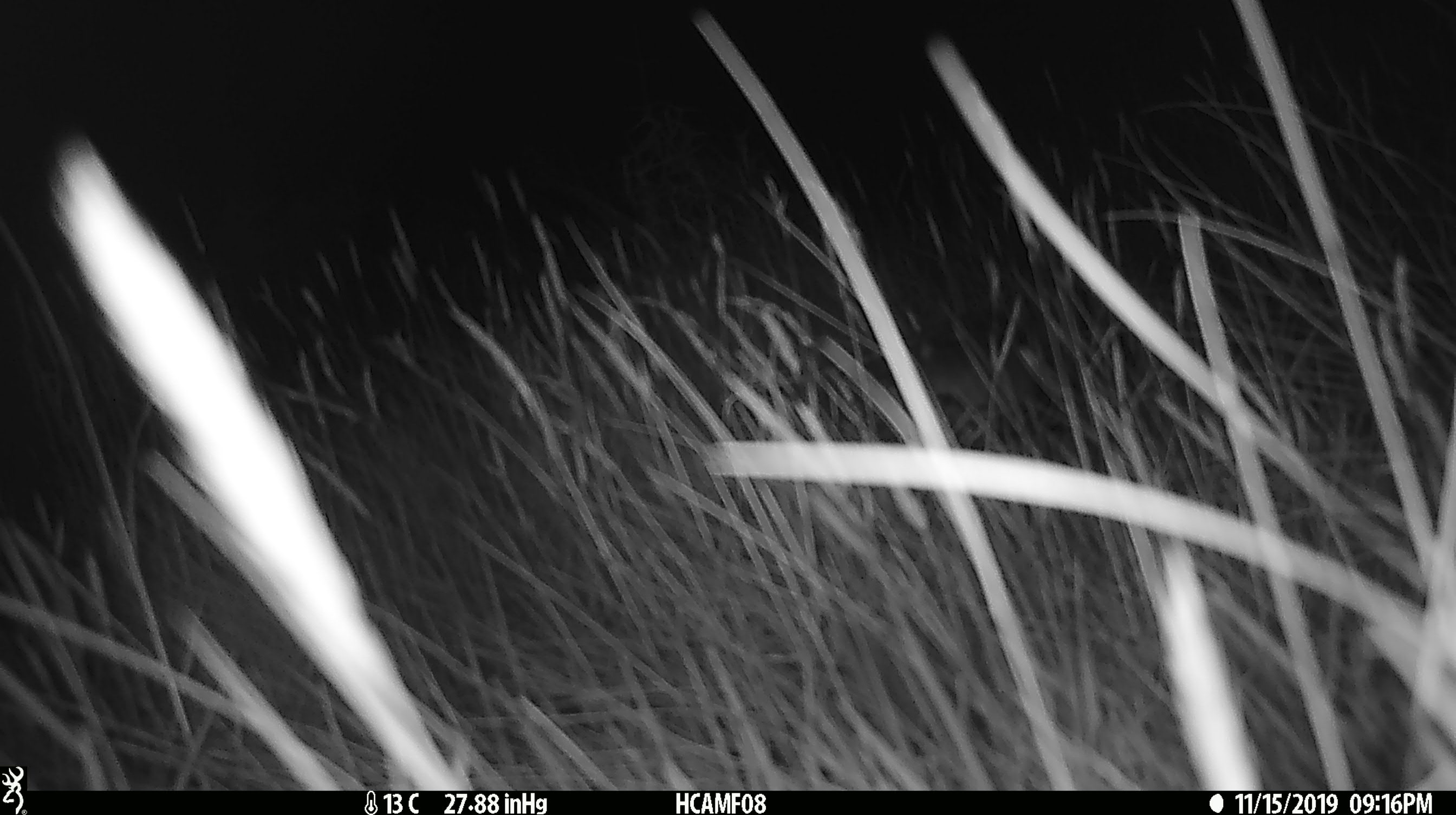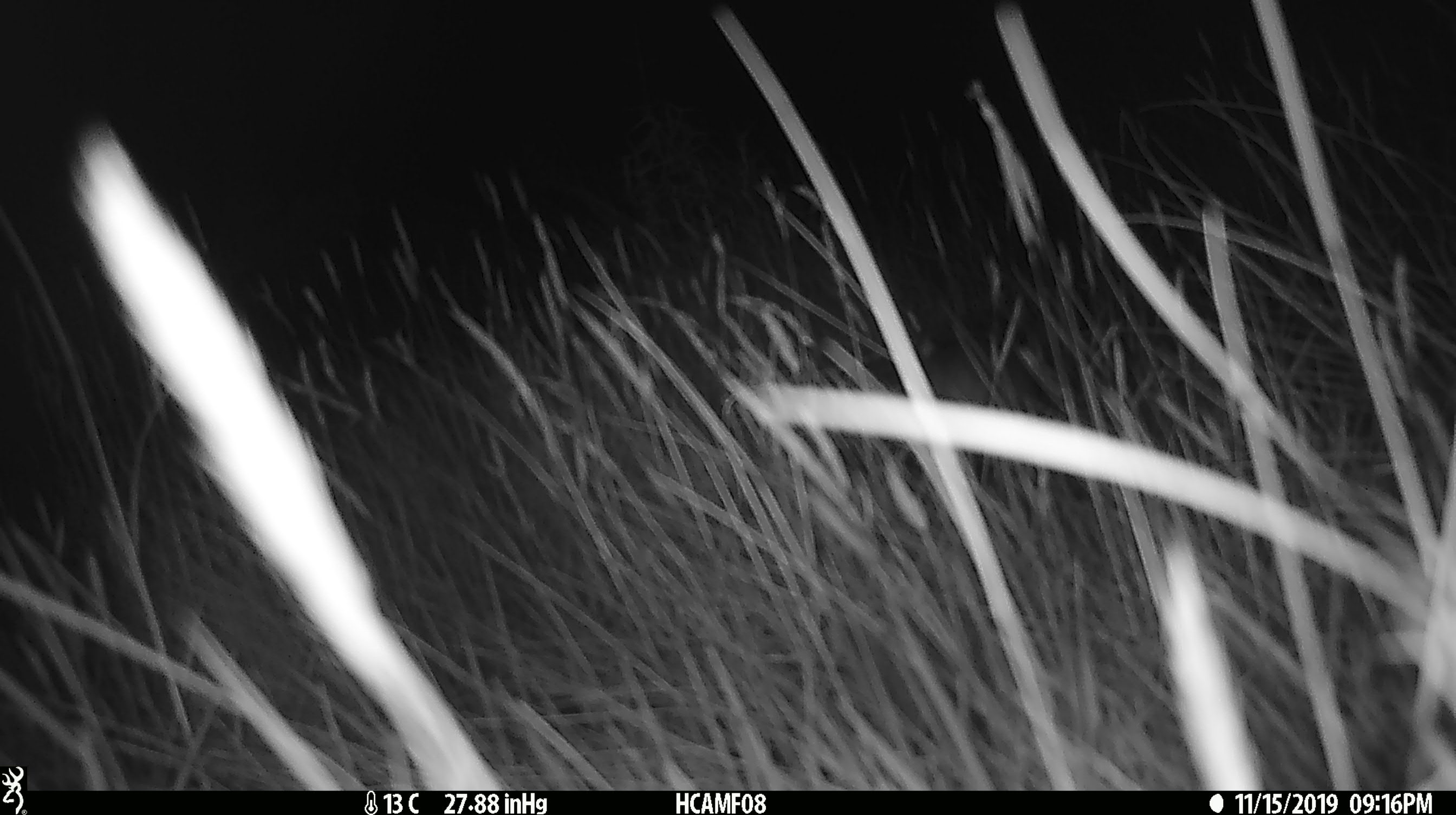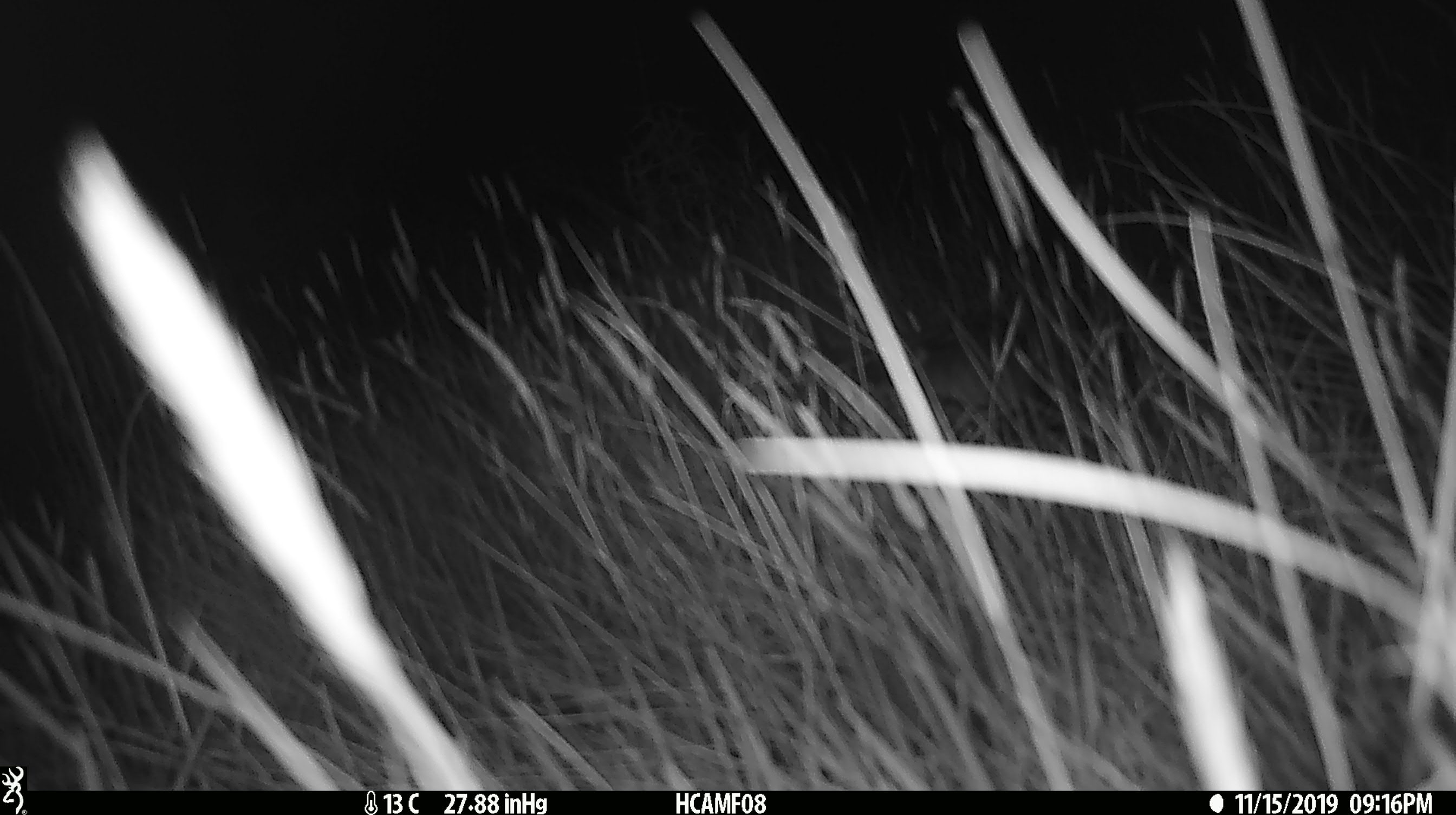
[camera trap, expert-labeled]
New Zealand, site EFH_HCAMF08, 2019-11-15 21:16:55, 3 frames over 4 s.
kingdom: Animalia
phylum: Chordata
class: Mammalia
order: Rodentia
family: Muridae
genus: Mus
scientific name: Mus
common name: mouse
Mouse (Mus).